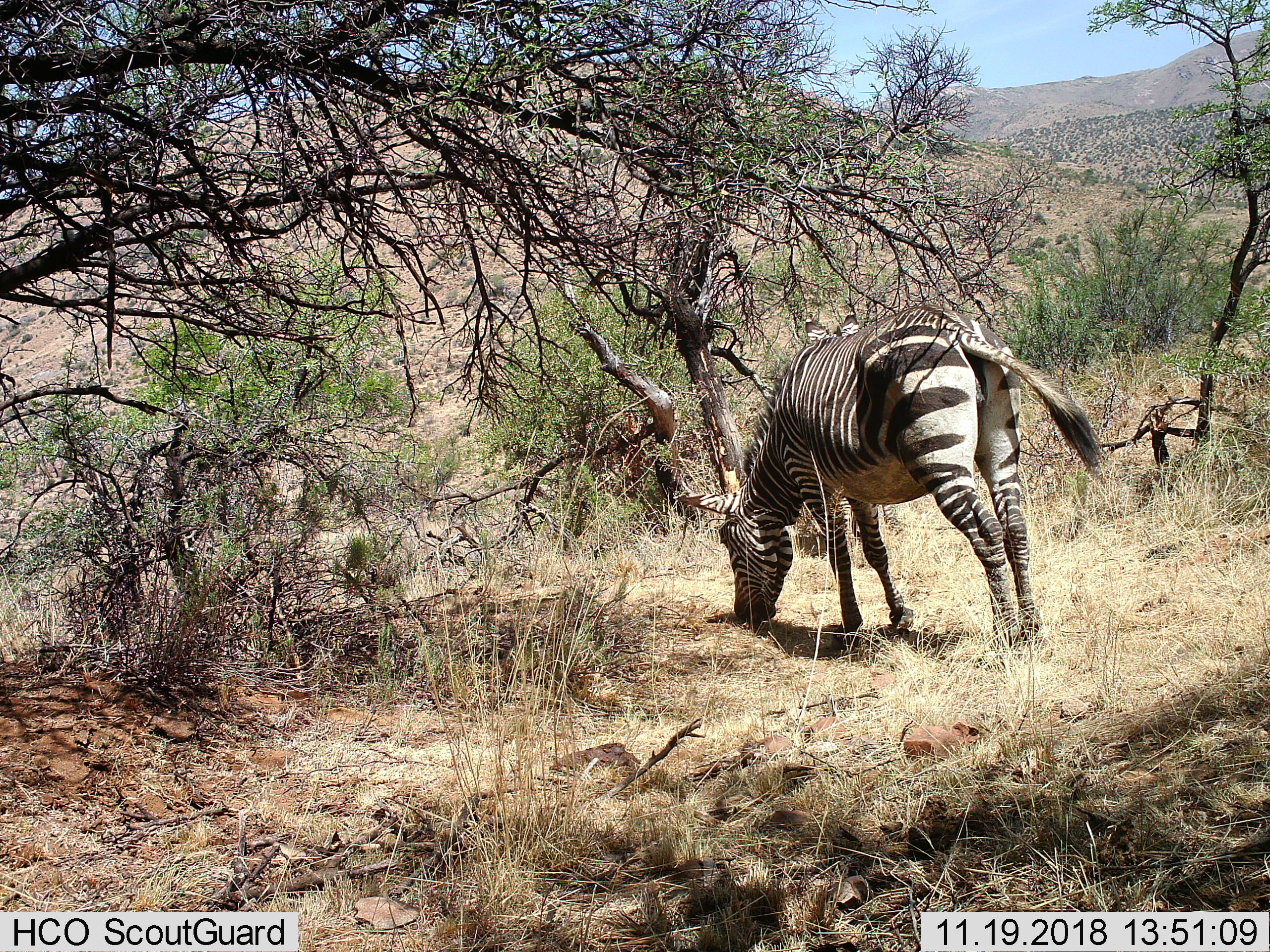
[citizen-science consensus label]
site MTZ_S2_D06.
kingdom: Animalia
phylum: Chordata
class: Mammalia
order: Perissodactyla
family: Equidae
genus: Equus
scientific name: Equus zebra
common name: mountain zebra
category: zebramountain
Zebramountain (mountain zebra) (Equus zebra), count 1. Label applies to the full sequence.